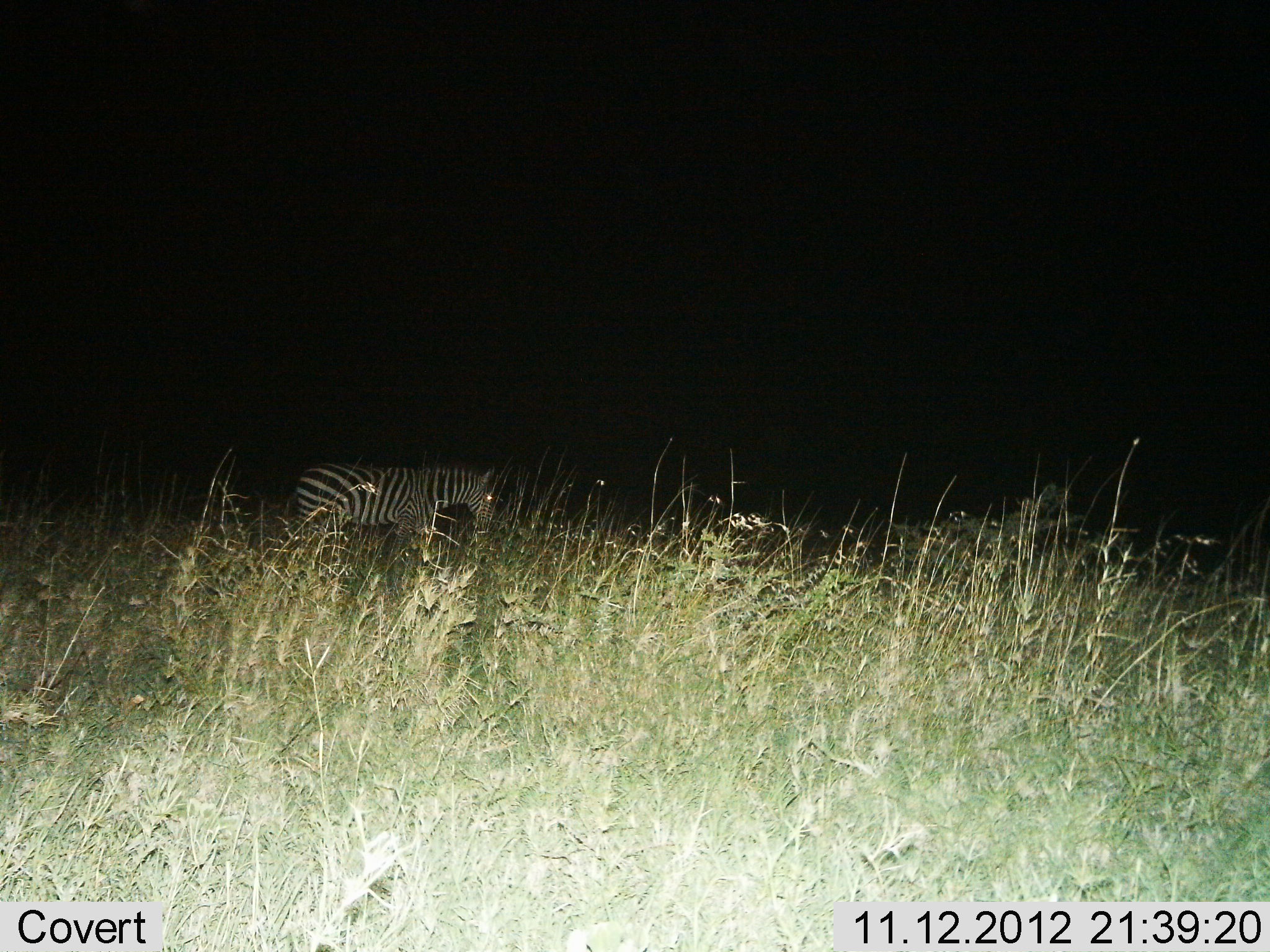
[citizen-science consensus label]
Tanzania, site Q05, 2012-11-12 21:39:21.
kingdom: Animalia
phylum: Chordata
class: Mammalia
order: Perissodactyla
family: Equidae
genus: Equus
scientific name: Equus quagga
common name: plains zebra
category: zebra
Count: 1.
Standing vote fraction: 70%.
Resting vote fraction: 0%.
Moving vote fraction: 30%.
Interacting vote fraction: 0%.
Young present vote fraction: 0%.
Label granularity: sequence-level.